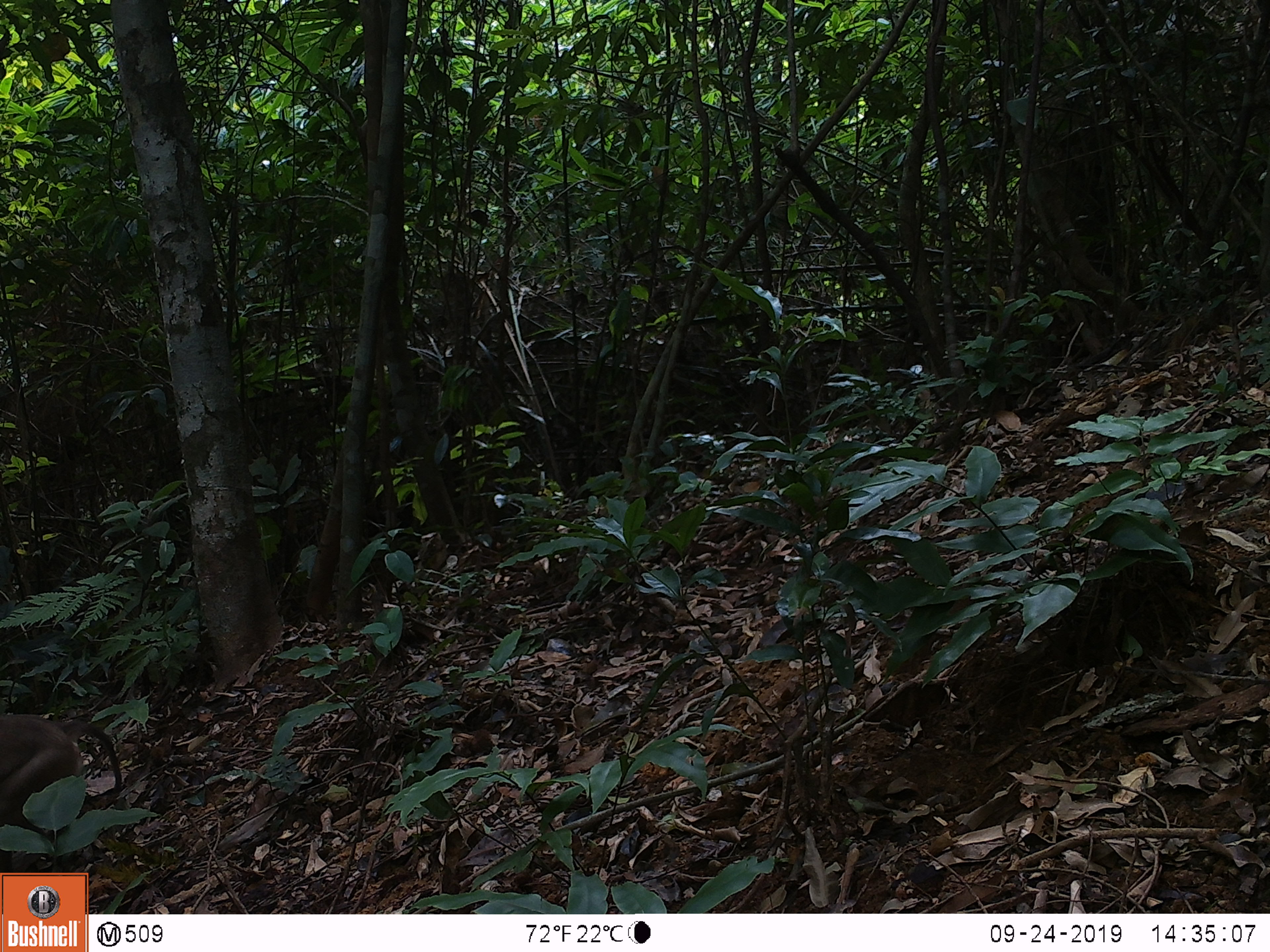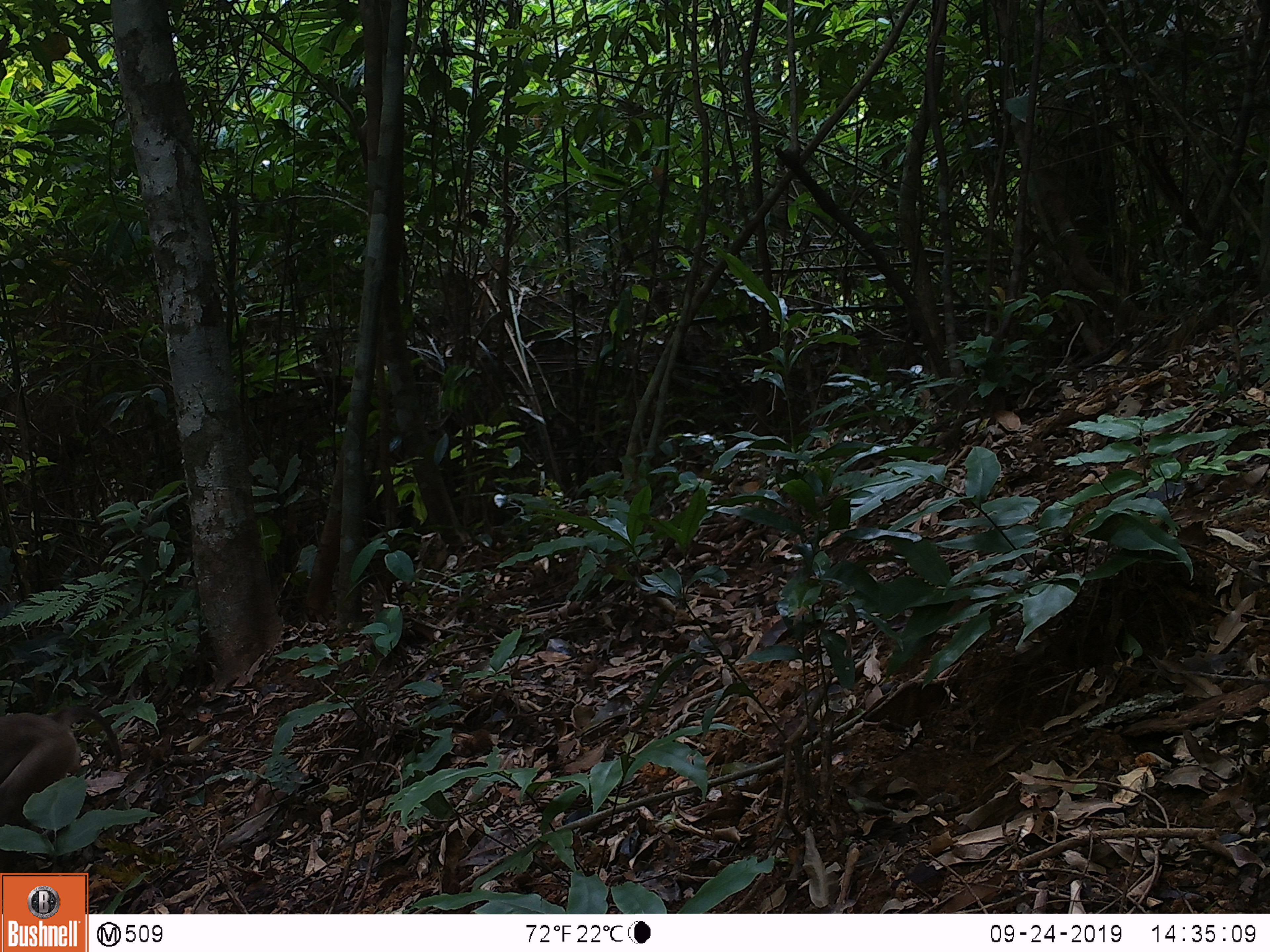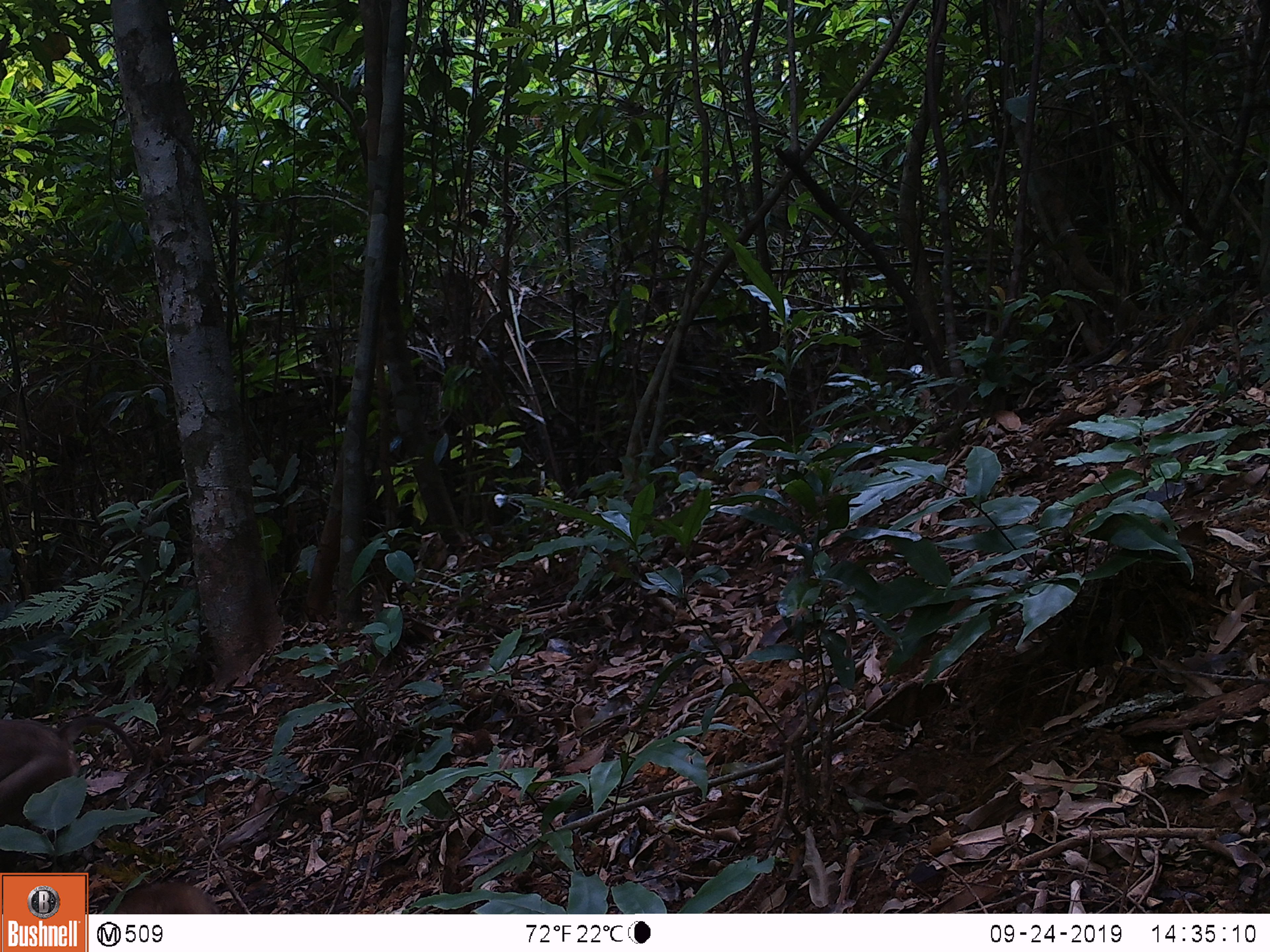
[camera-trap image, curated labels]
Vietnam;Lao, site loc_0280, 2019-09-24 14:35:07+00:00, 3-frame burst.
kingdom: Animalia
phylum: Chordata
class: Mammalia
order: Primates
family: Cercopithecidae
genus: Macaca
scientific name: Macaca nemestrina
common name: pig-tailed macaque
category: pig tailed macaque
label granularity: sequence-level